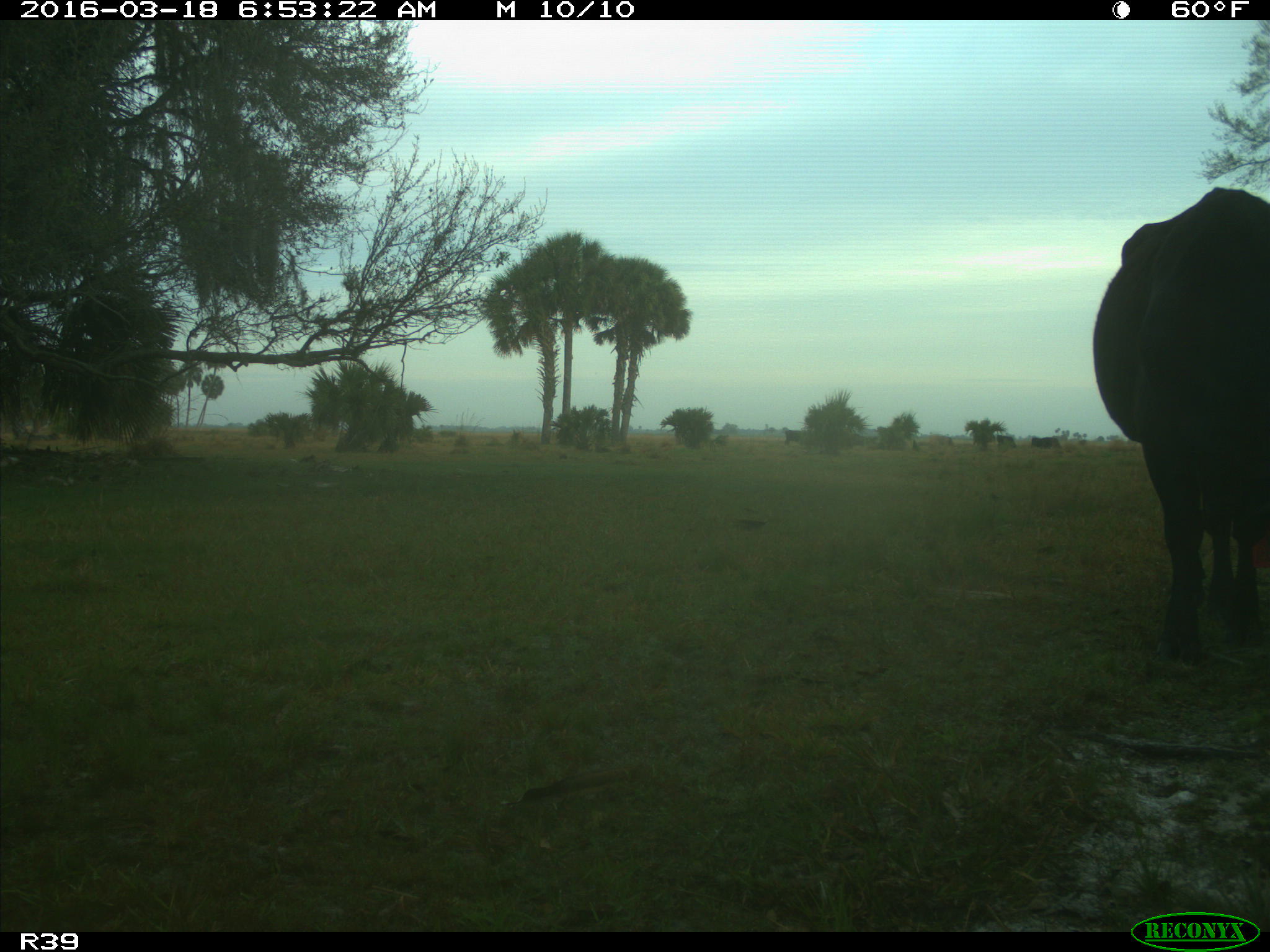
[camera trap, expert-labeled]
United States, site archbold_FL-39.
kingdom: Animalia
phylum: Chordata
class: Mammalia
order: Artiodactyla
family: Bovidae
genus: Bos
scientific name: Bos taurus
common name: domestic cow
Bos taurus (domestic cow).